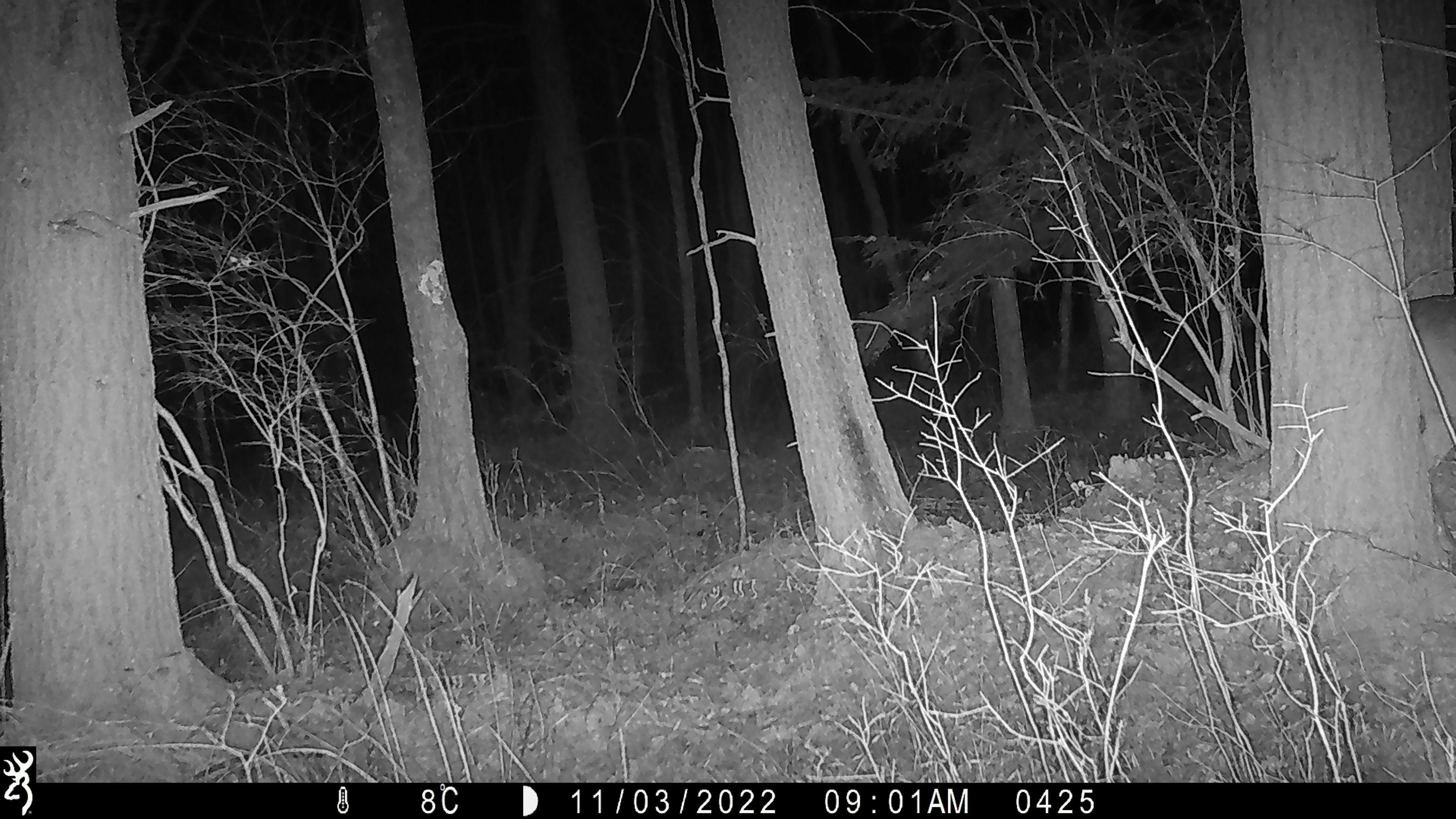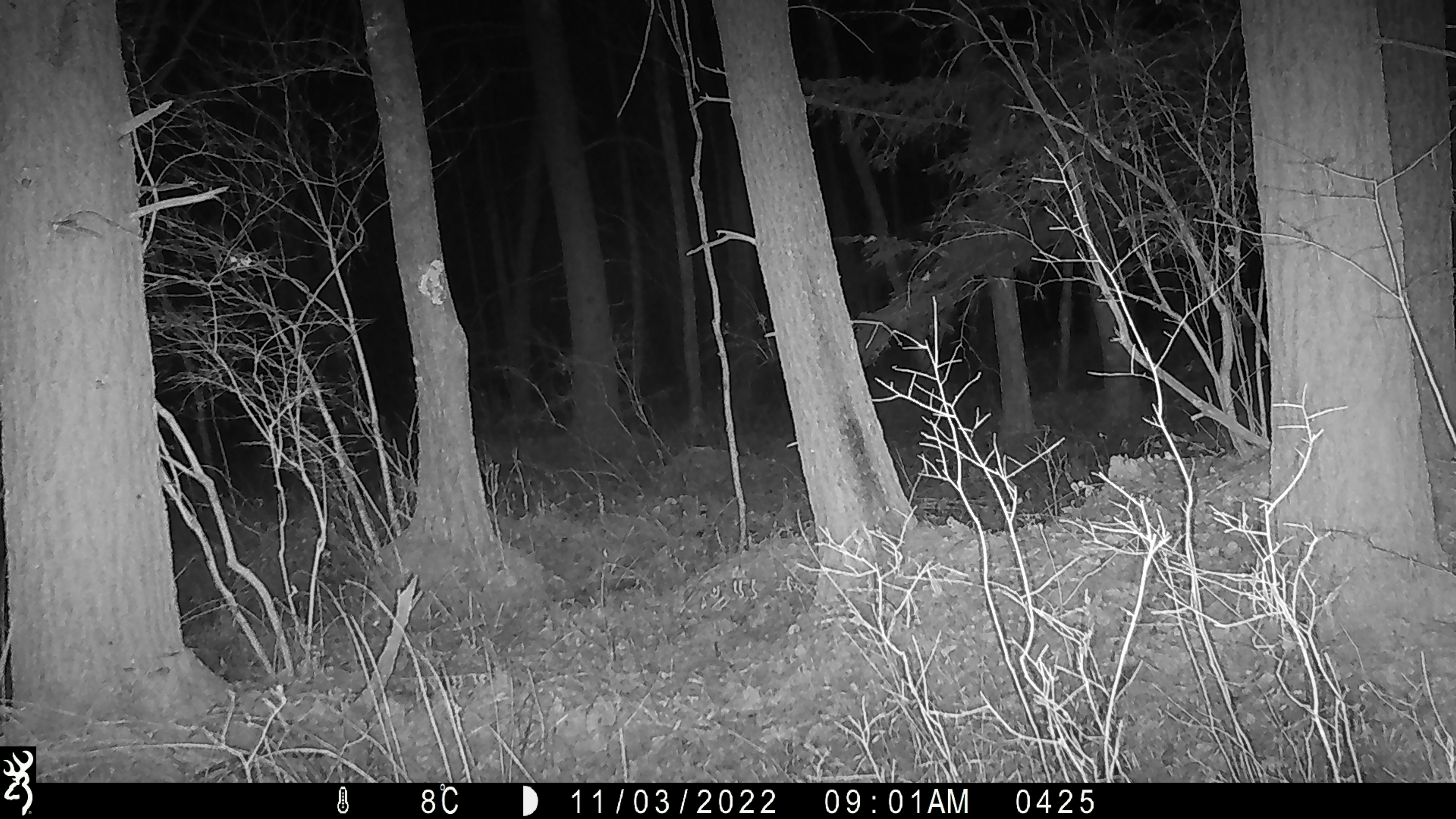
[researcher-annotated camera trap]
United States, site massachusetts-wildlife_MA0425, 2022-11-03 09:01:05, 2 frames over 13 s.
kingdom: Animalia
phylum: Chordata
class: Mammalia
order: Artiodactyla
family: Cervidae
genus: Odocoileus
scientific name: Odocoileus virginianus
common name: white-tailed deer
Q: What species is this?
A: White-tailed deer (Odocoileus virginianus).